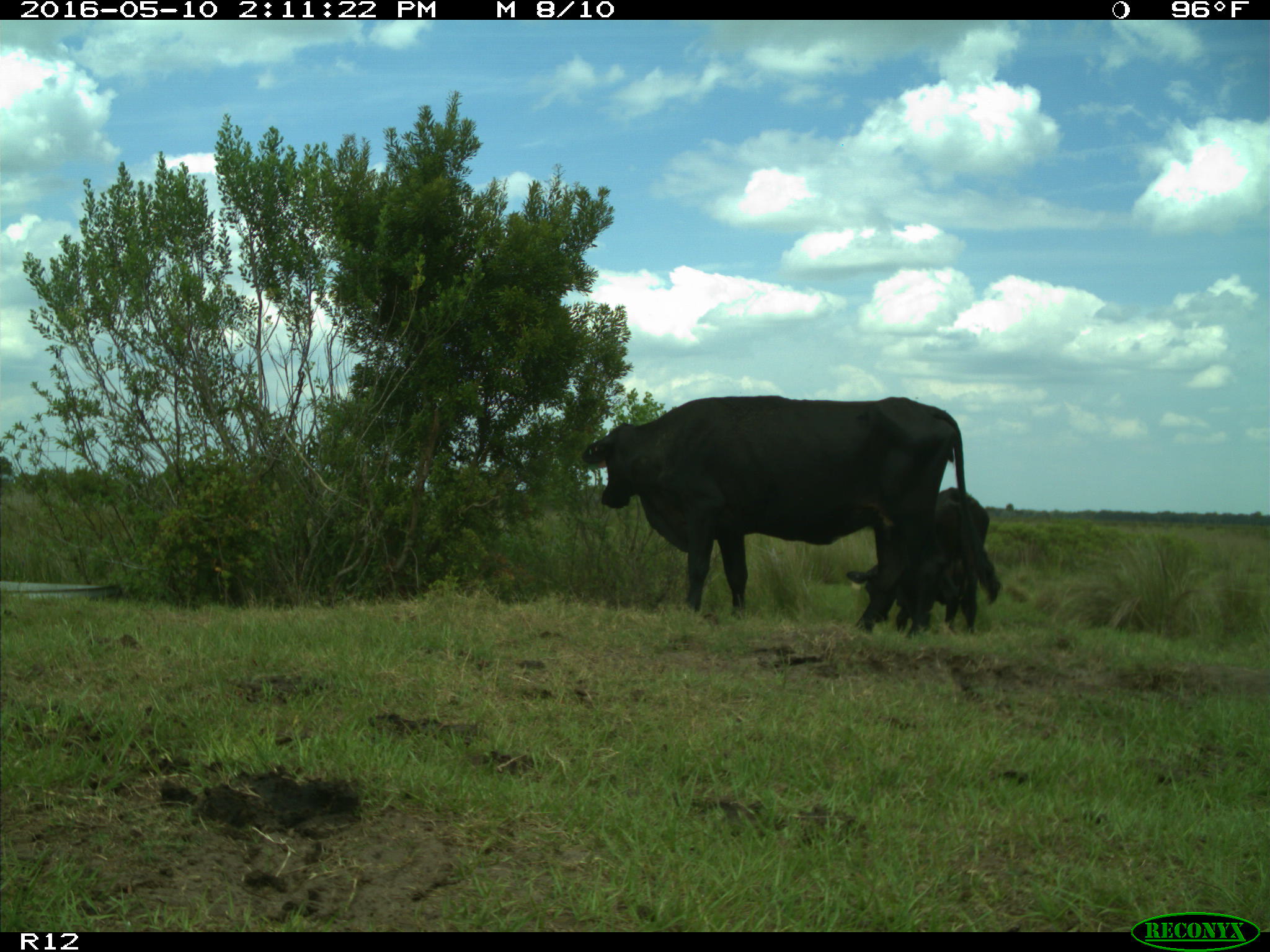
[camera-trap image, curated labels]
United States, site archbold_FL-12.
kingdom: Animalia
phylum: Chordata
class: Mammalia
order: Artiodactyla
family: Bovidae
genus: Bos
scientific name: Bos taurus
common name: domestic cow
Bos taurus (domestic cow).